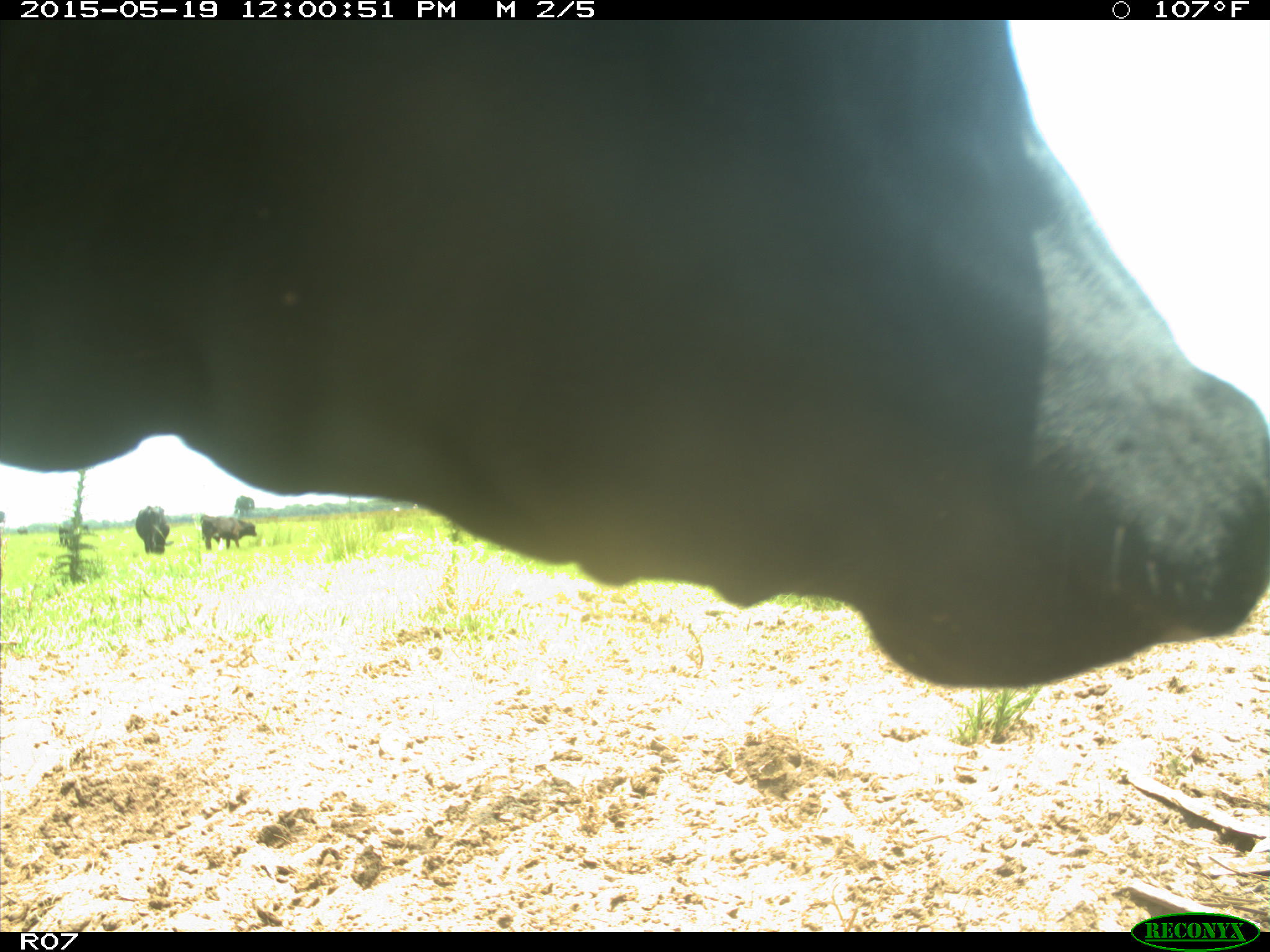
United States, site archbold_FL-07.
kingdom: Animalia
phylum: Chordata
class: Mammalia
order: Artiodactyla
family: Bovidae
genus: Bos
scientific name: Bos taurus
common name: domestic cow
Bos taurus (domestic cow).